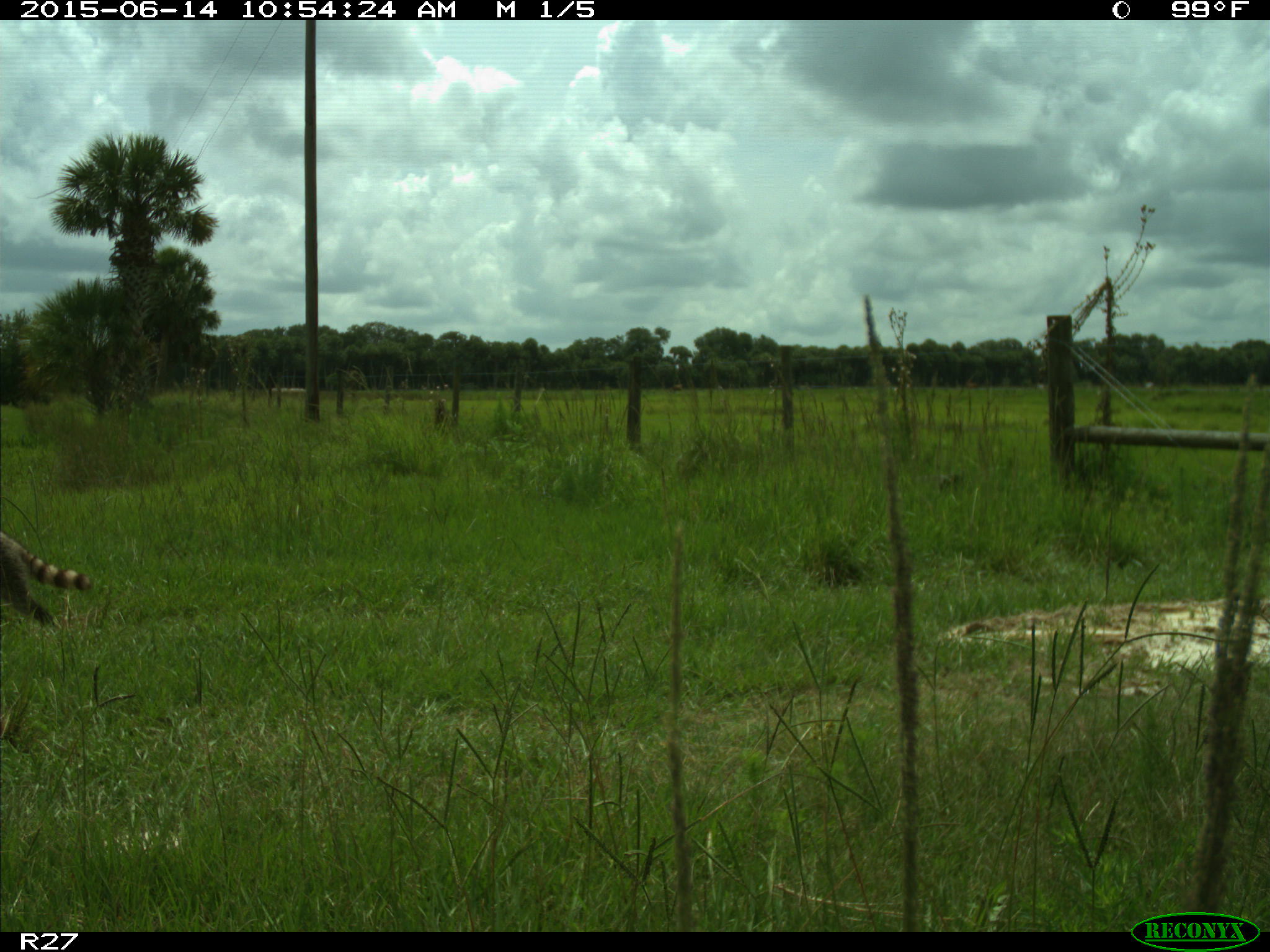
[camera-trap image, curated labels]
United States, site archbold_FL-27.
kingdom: Animalia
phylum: Chordata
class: Mammalia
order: Carnivora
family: Procyonidae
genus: Procyon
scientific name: Procyon lotor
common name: common raccoon